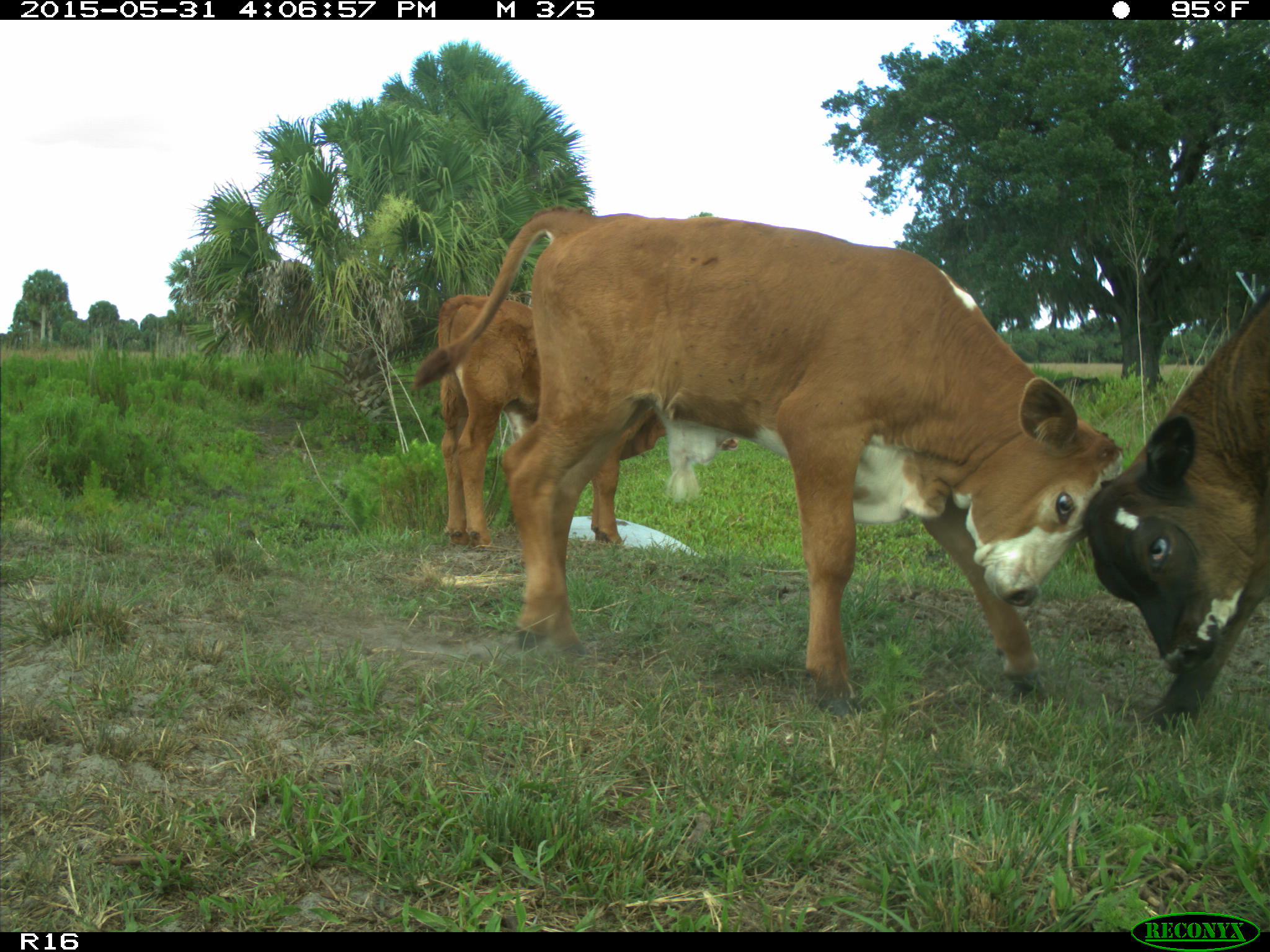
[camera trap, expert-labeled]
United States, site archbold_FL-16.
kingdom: Animalia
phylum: Chordata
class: Mammalia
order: Artiodactyla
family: Bovidae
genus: Bos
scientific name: Bos taurus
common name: domestic cow